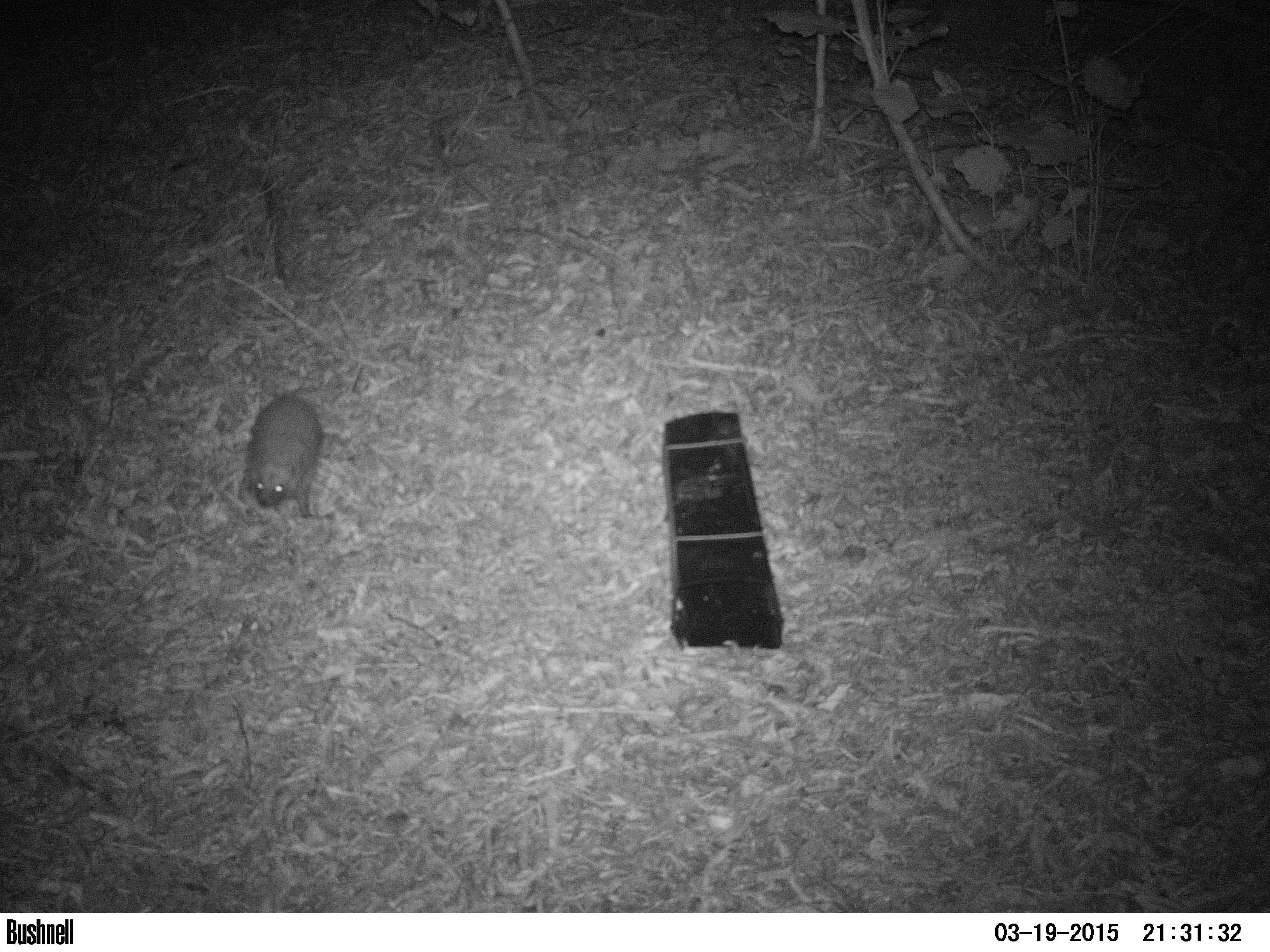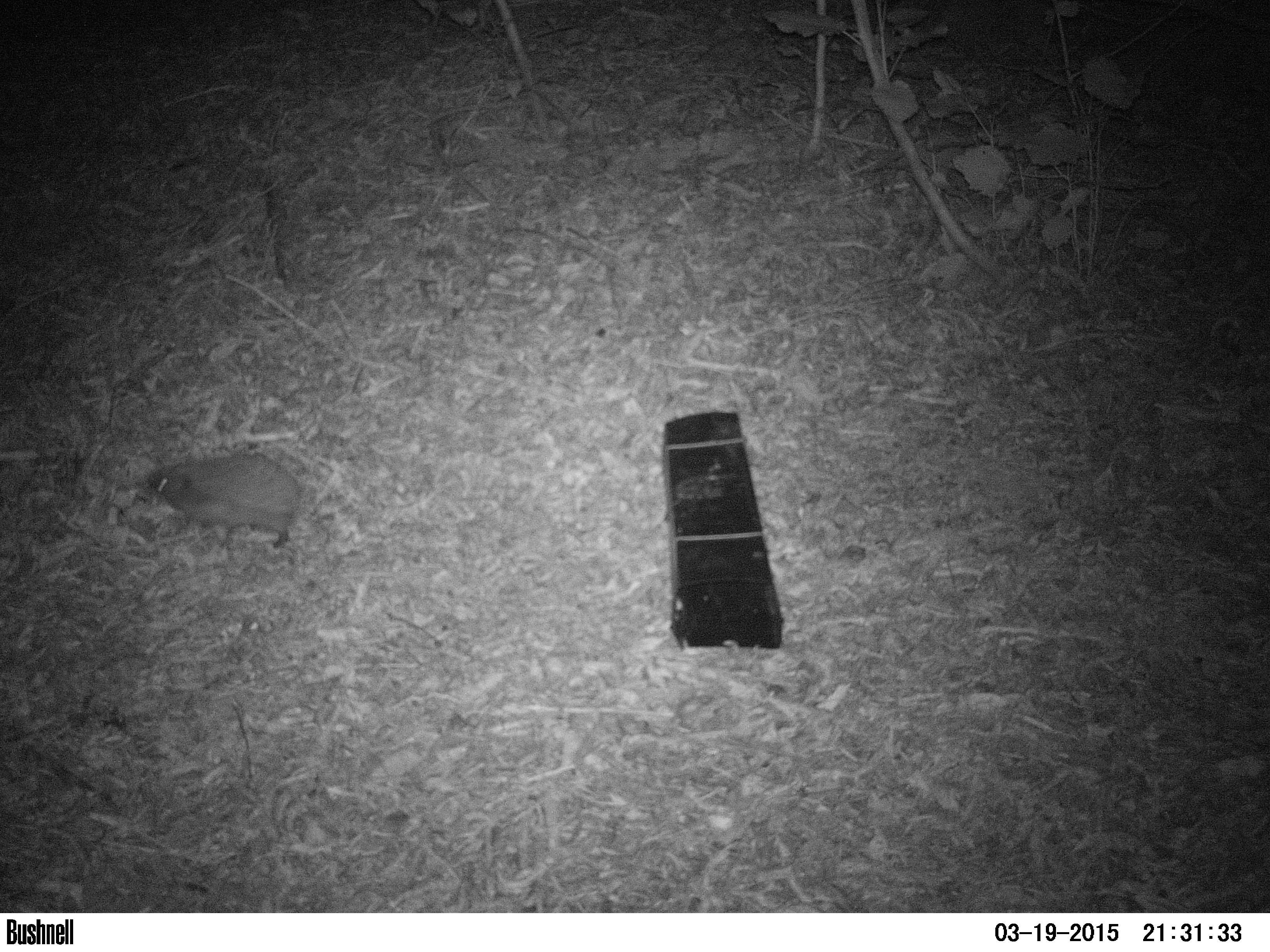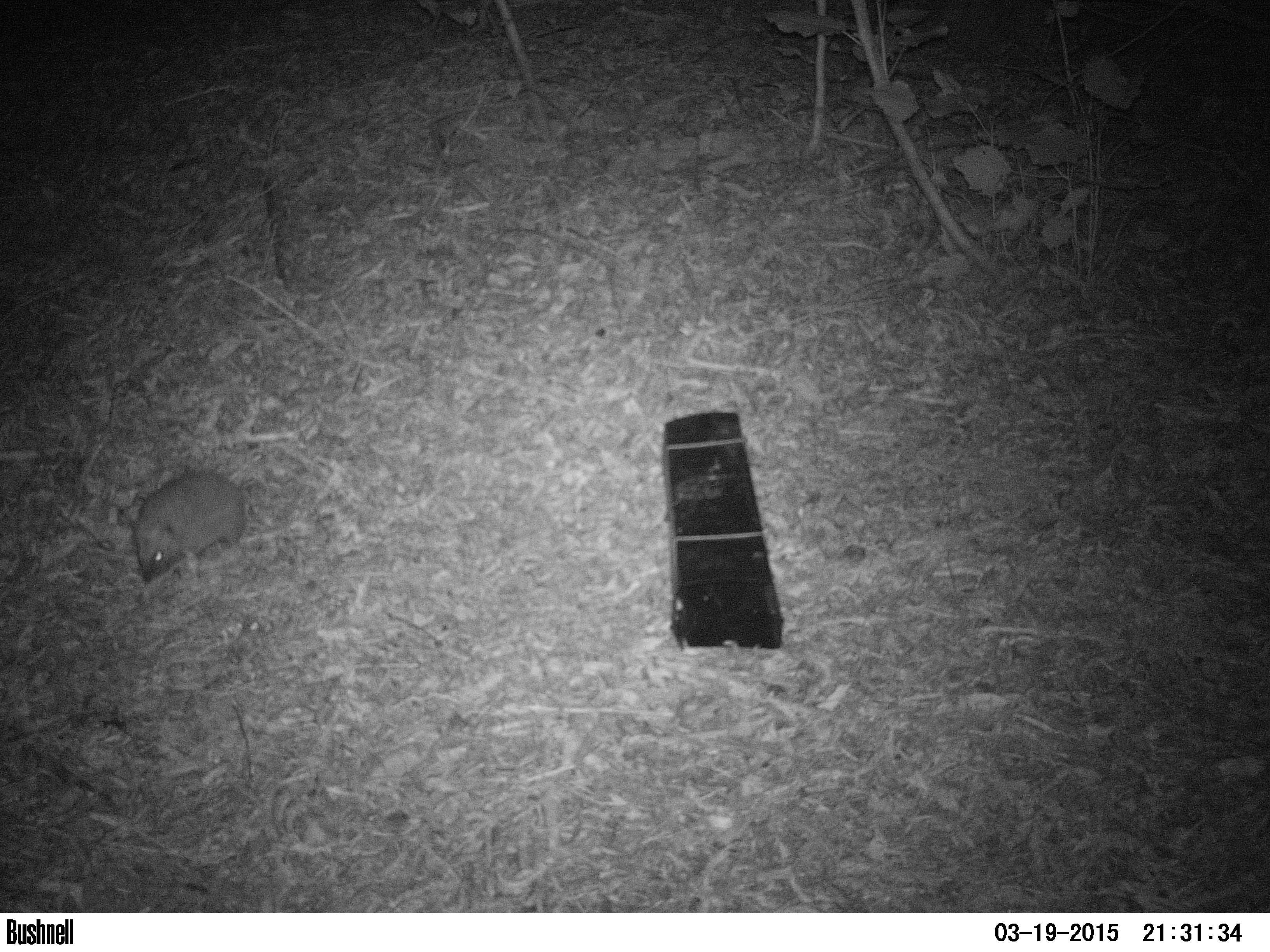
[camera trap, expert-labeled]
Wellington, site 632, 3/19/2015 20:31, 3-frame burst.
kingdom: Animalia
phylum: Chordata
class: Mammalia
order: Eulipotyphla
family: Erinaceidae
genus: Erinaceus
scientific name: Erinaceus europaeus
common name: hedgehog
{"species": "hedgehog (Erinaceus europaeus)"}